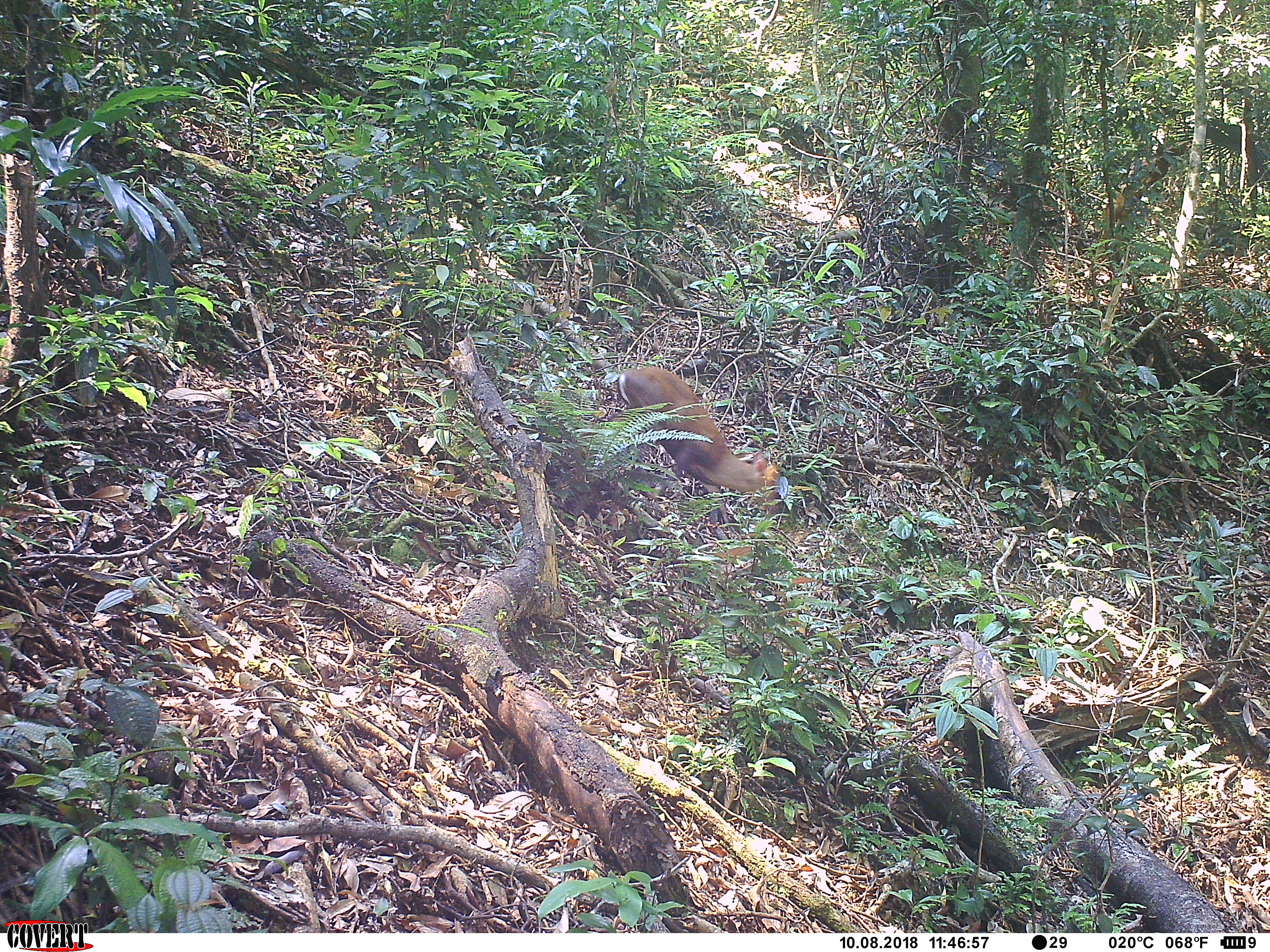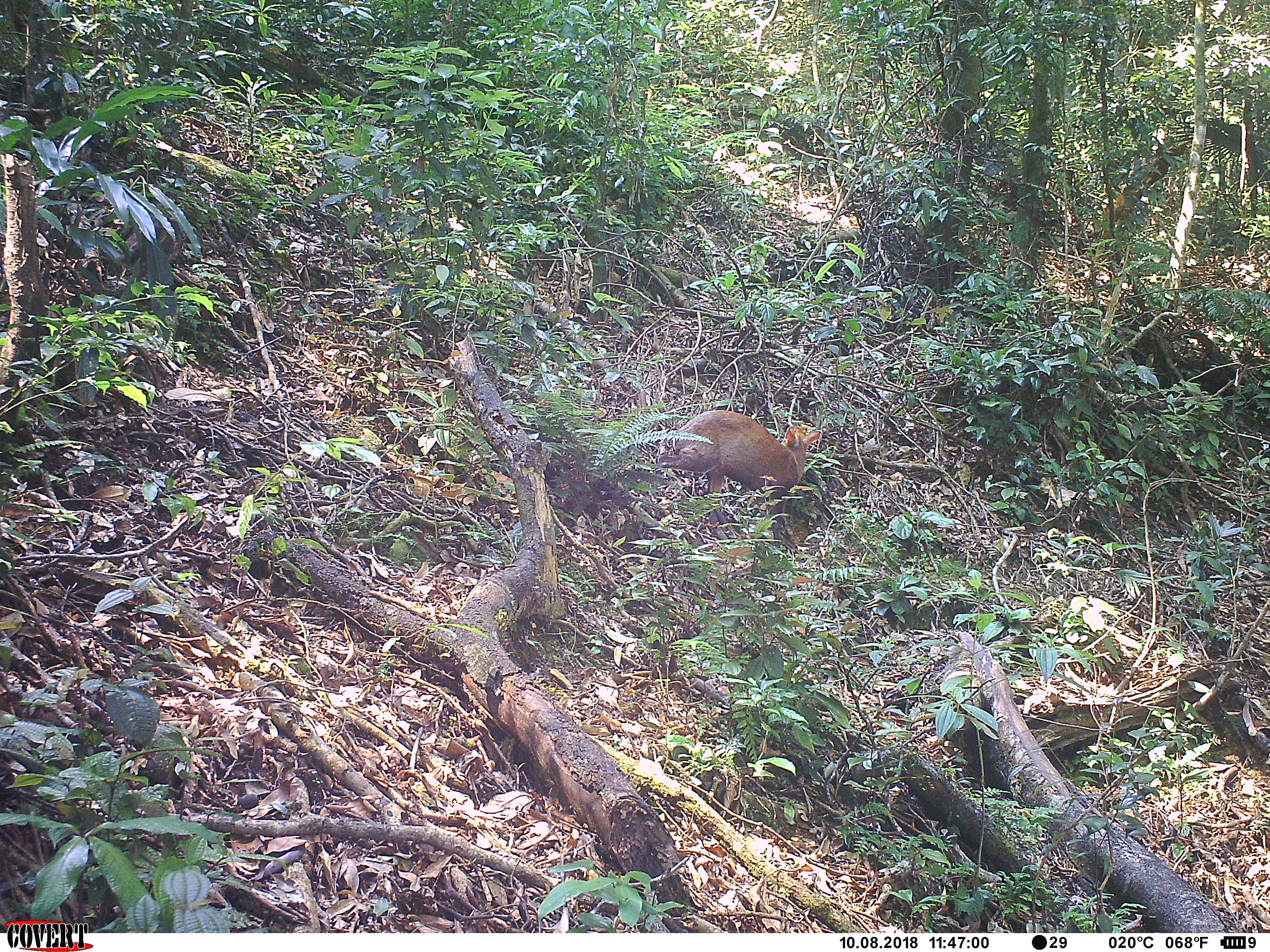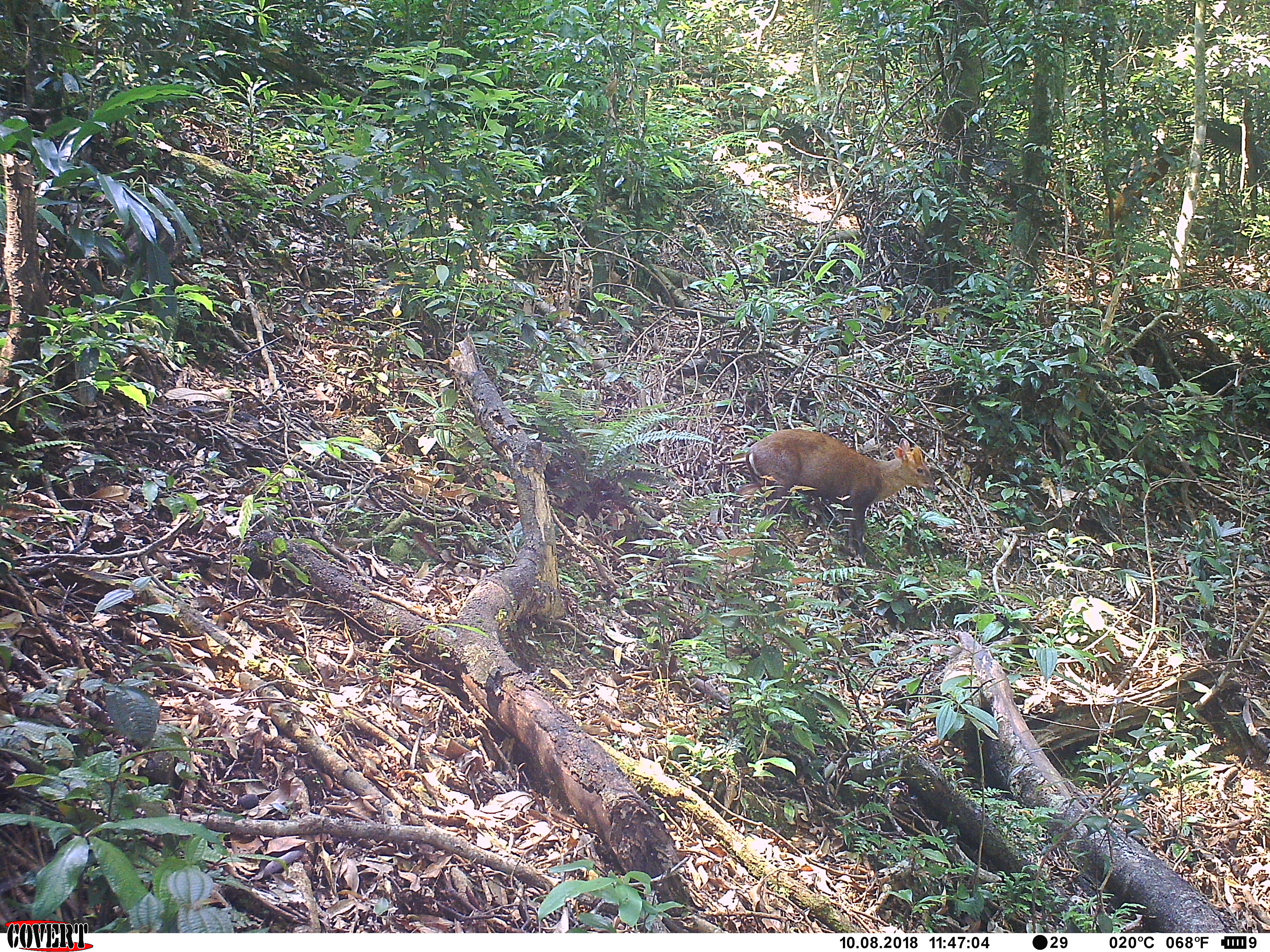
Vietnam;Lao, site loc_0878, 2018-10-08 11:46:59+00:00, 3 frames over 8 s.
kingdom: Animalia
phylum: Chordata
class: Mammalia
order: Artiodactyla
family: Cervidae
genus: Muntiacus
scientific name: Muntiacus rooseveltorum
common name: roosevelt's muntjac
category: roosevelts muntjac group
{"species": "roosevelts muntjac group (roosevelt's muntjac) (Muntiacus rooseveltorum)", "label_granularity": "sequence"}